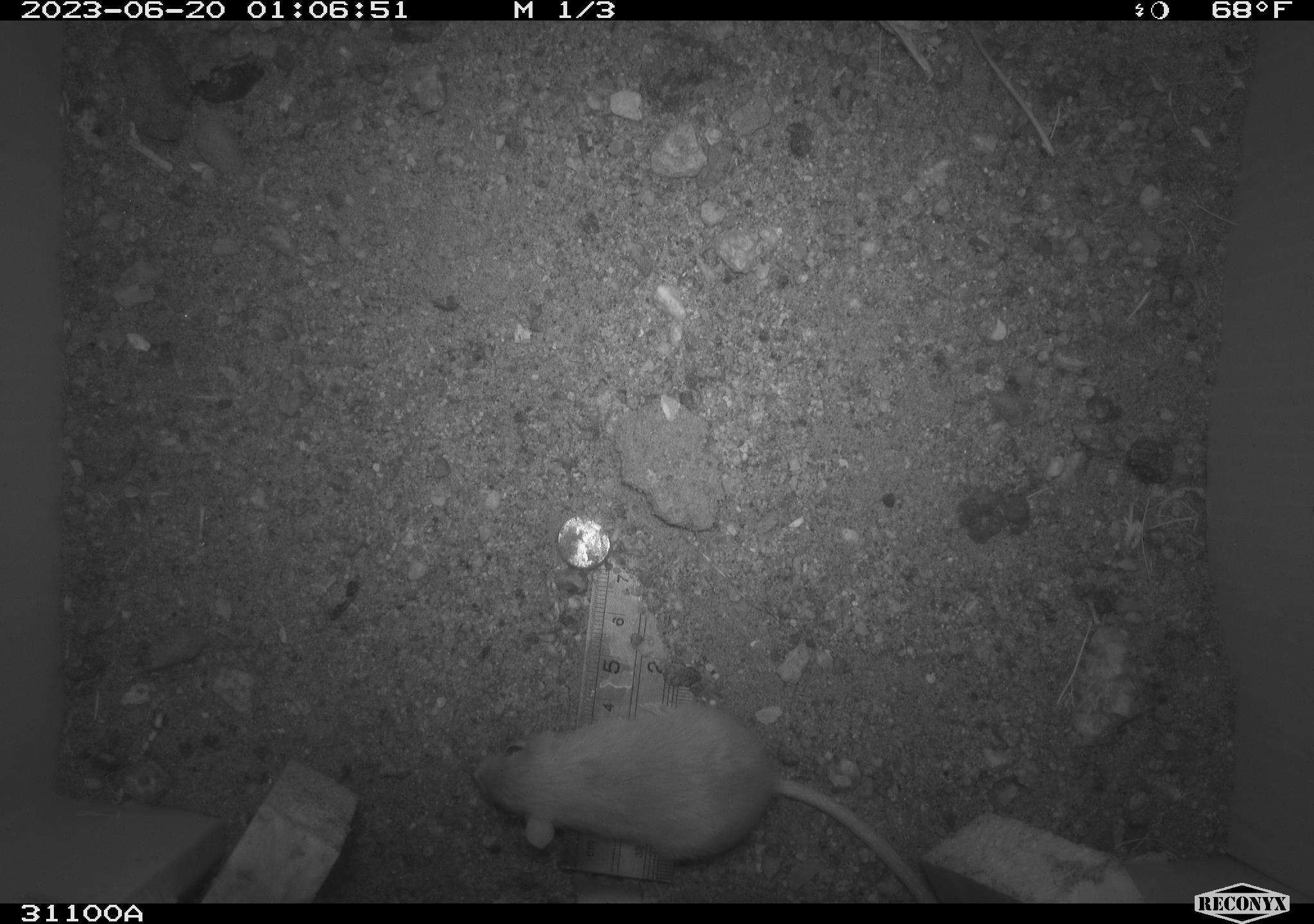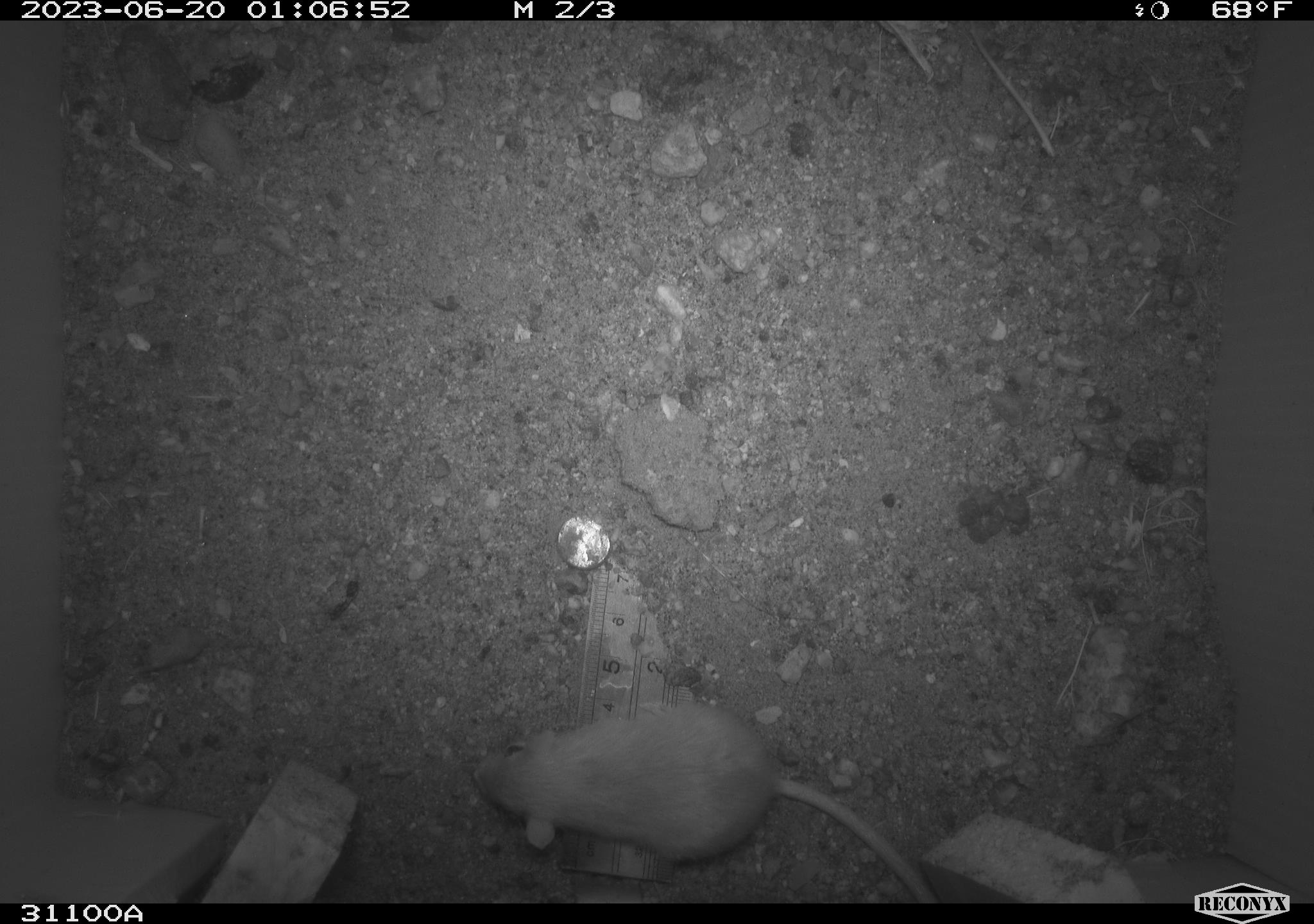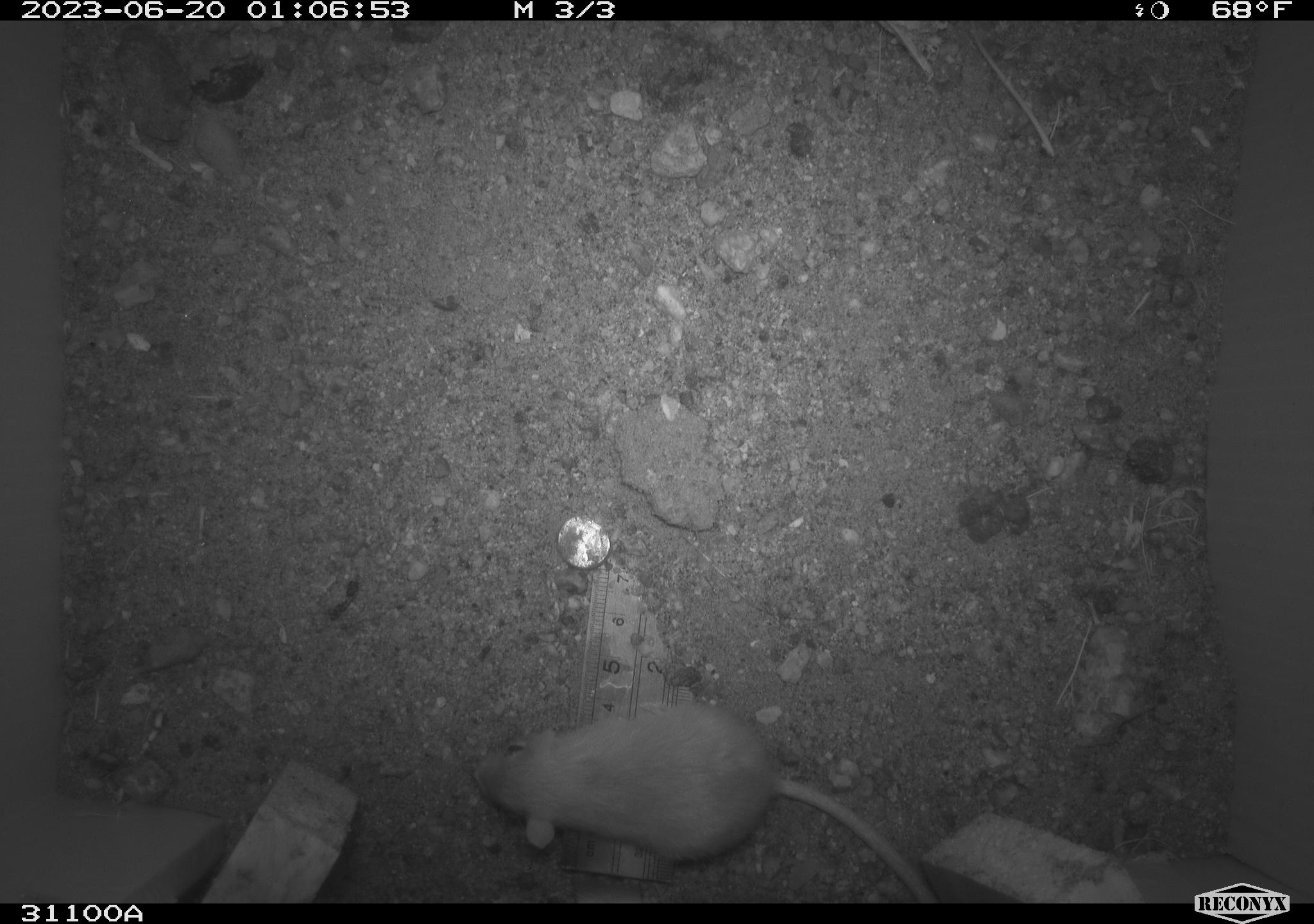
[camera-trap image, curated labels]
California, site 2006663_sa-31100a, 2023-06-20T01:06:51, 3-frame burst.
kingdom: Animalia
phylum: Chordata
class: Mammalia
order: Rodentia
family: Heteromyidae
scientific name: Heteromyidae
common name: kangaroo rats and pocket mice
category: heteromyidae family